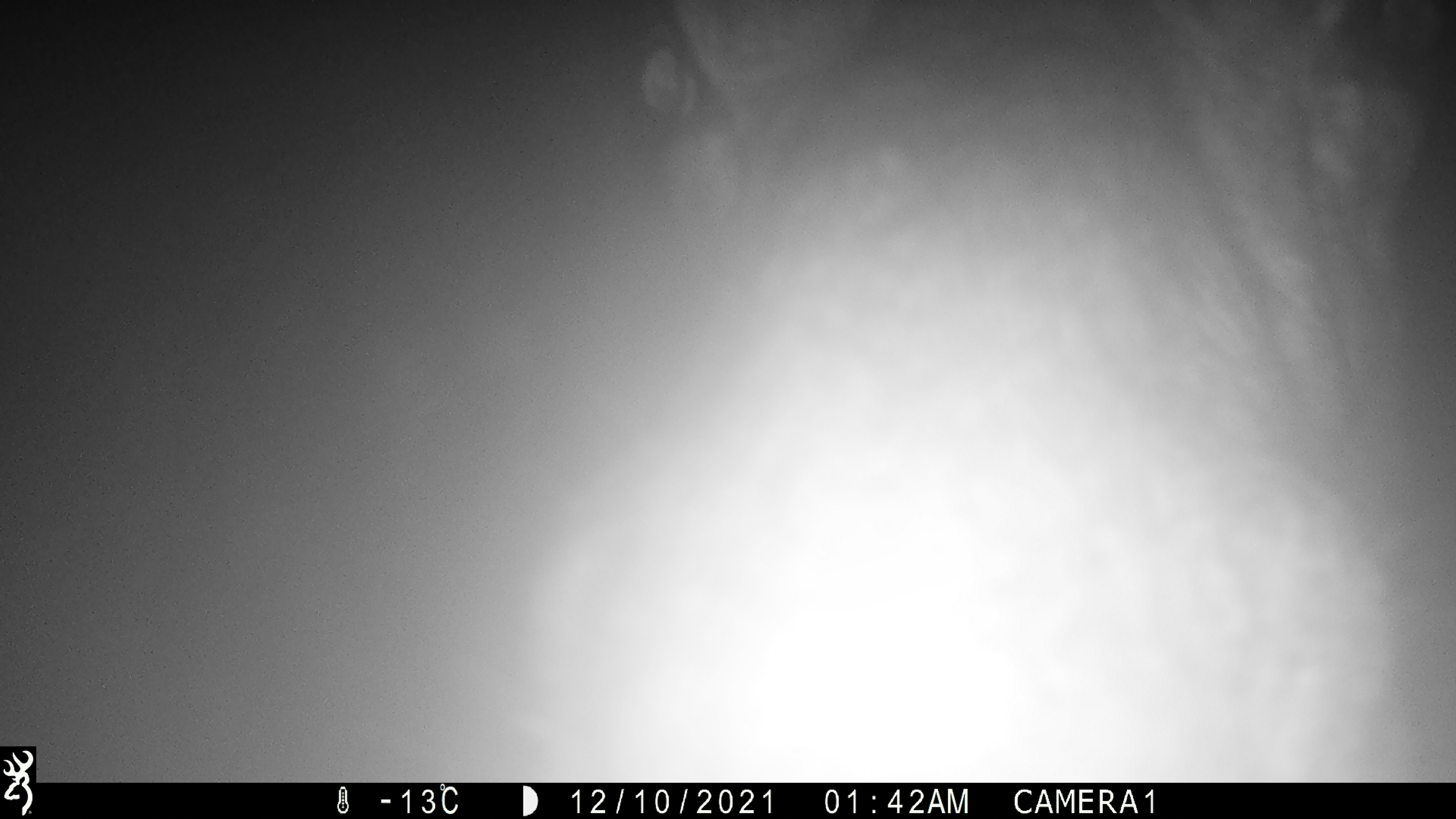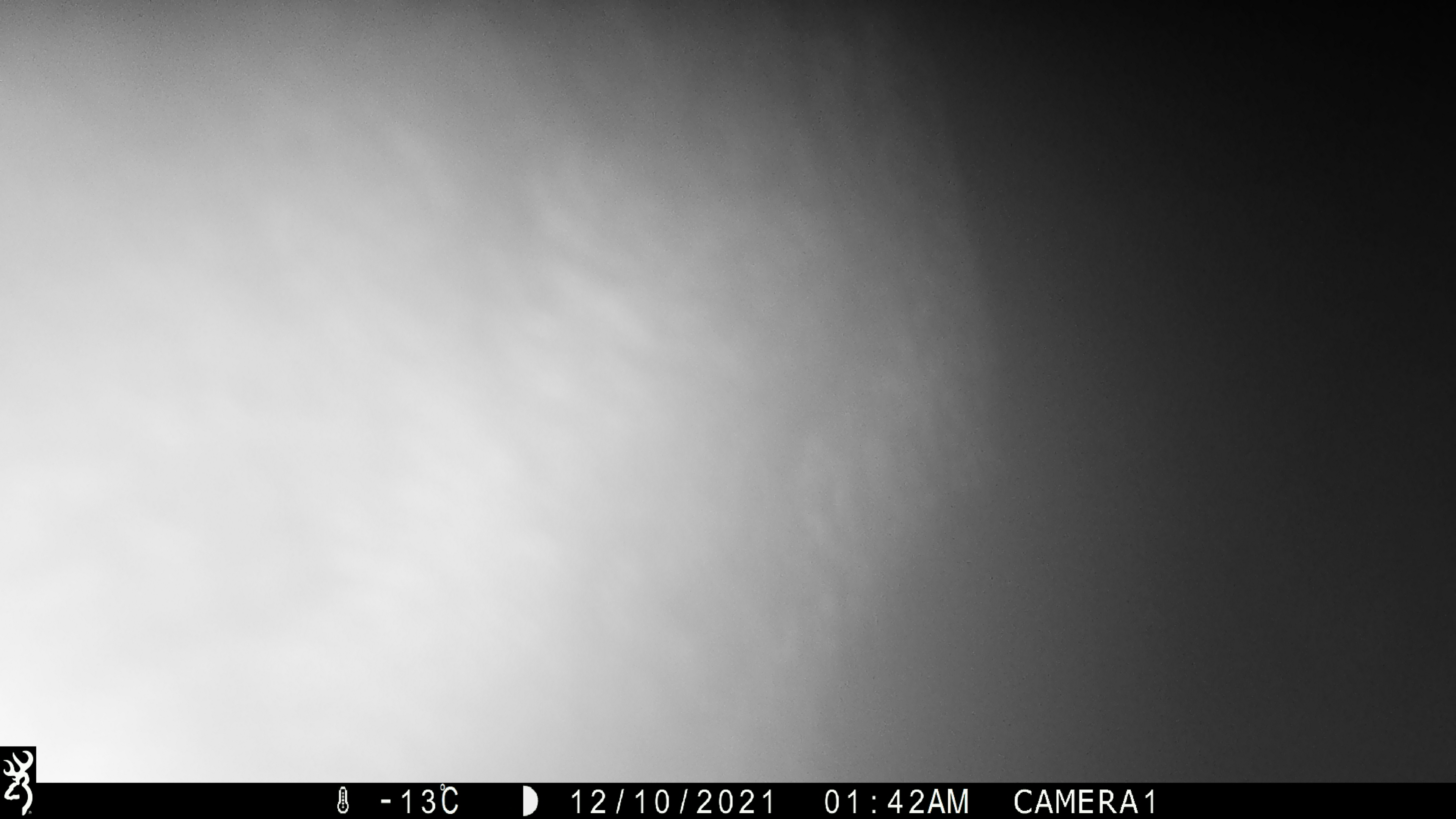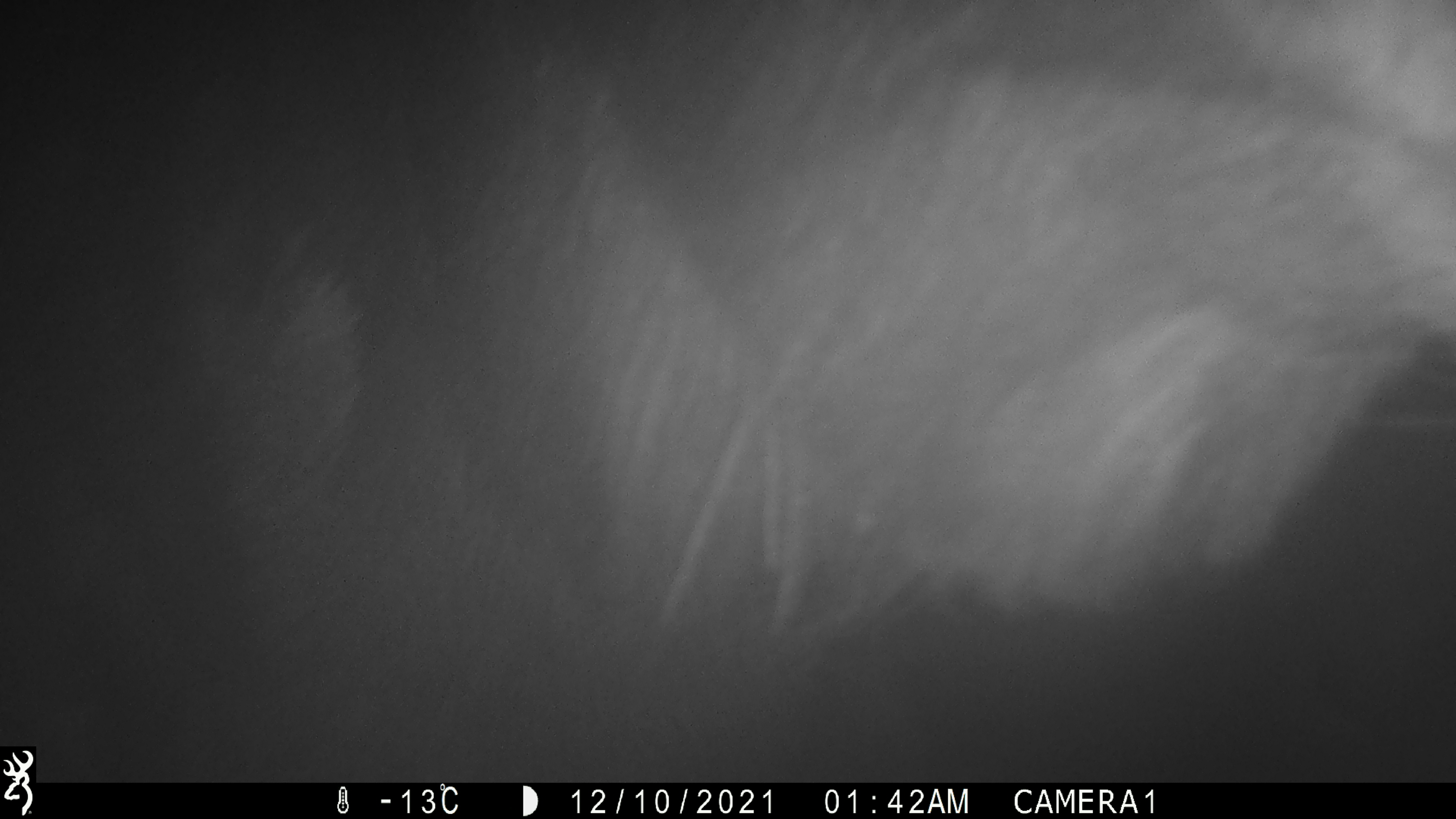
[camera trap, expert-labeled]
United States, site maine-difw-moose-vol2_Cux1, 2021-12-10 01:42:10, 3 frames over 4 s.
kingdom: Animalia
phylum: Chordata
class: Mammalia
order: Artiodactyla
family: Cervidae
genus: Alces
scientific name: Alces alces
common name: moose